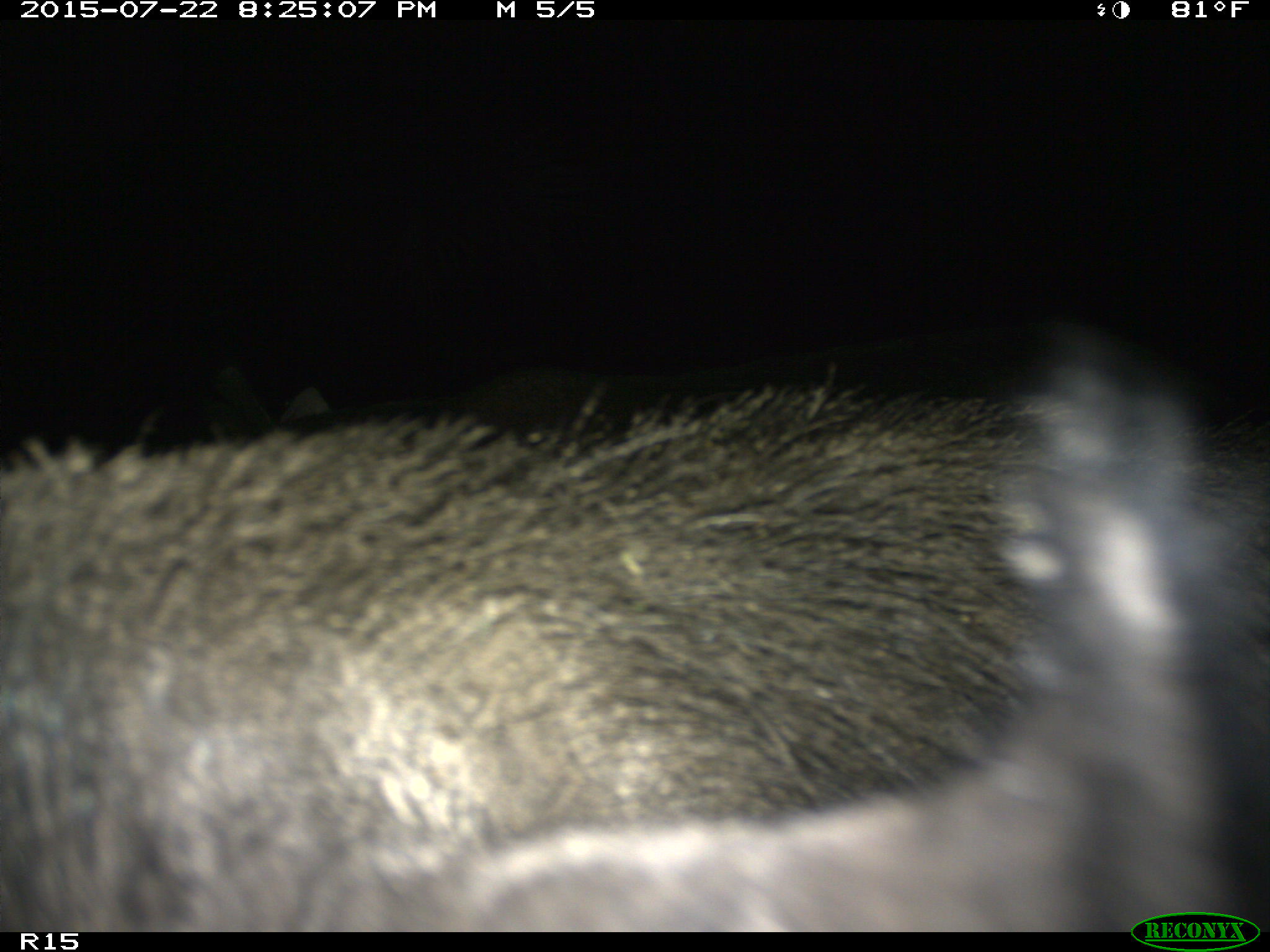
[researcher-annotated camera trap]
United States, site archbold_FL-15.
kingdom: Animalia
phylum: Chordata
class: Mammalia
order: Artiodactyla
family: Suidae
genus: Sus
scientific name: Sus scrofa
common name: wild boar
Sus scrofa (wild boar).